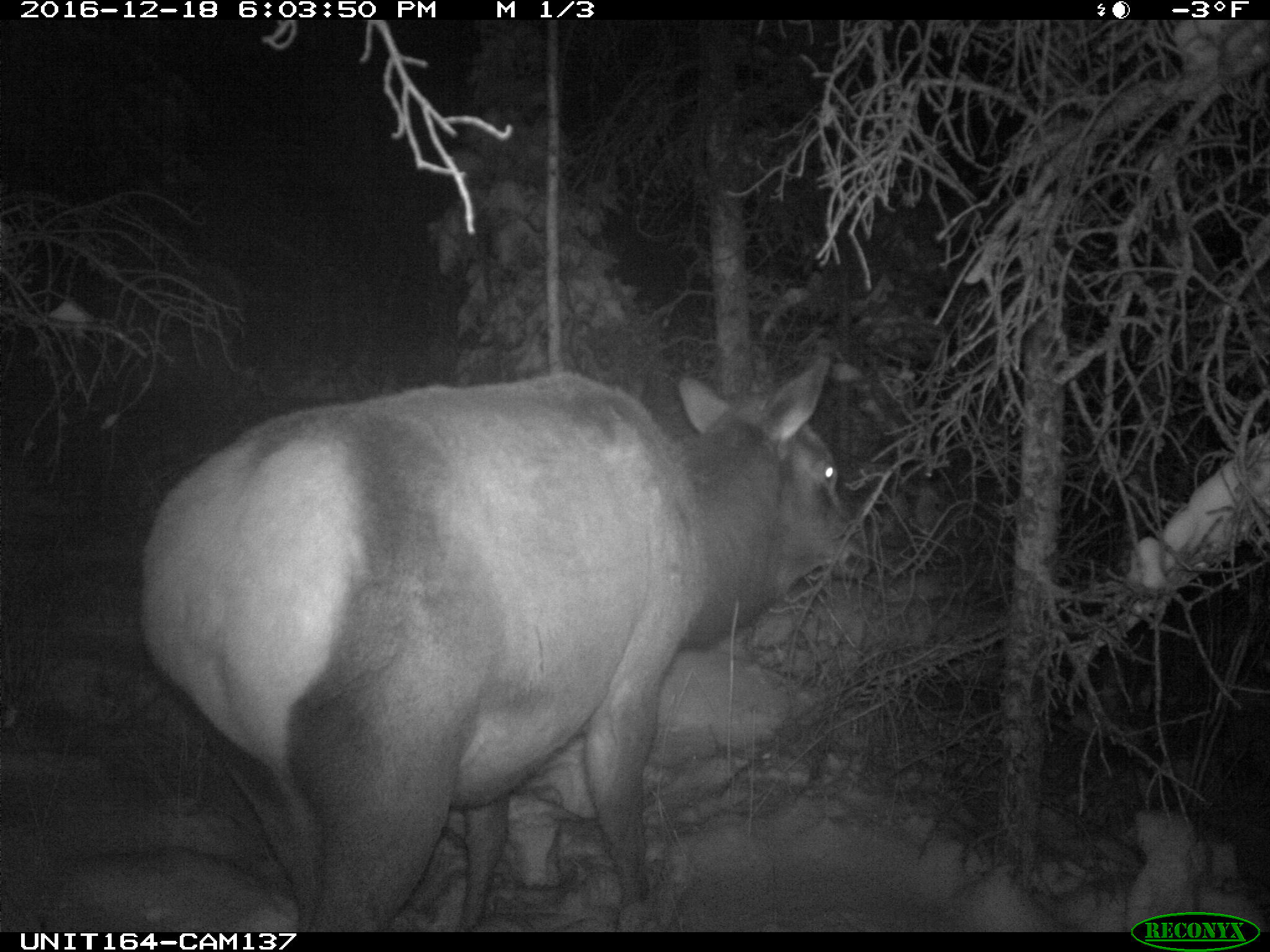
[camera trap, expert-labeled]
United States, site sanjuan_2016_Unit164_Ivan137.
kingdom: Animalia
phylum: Chordata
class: Mammalia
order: Artiodactyla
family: Cervidae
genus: Cervus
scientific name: Cervus elaphus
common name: red deer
Cervus elaphus (red deer).